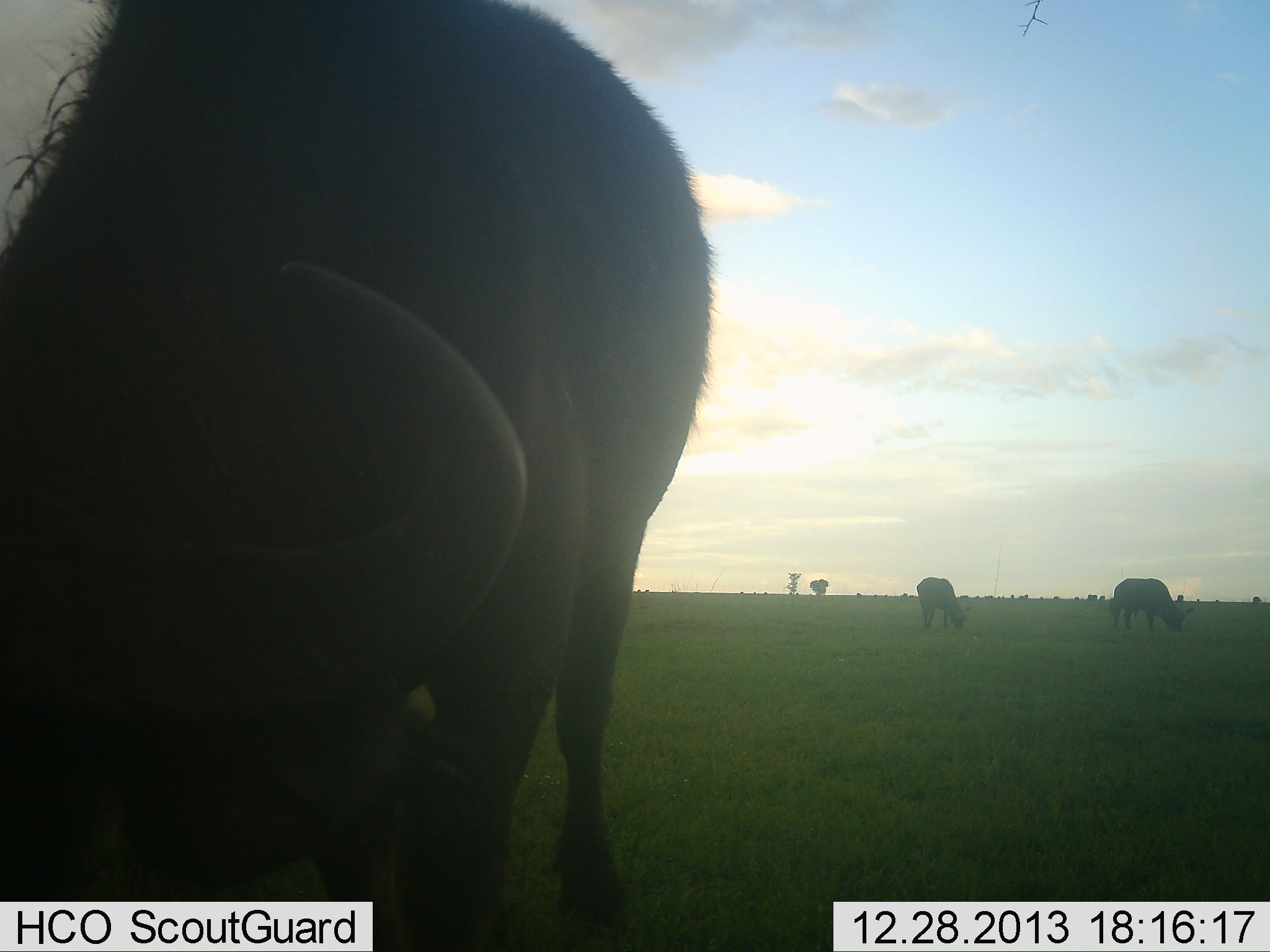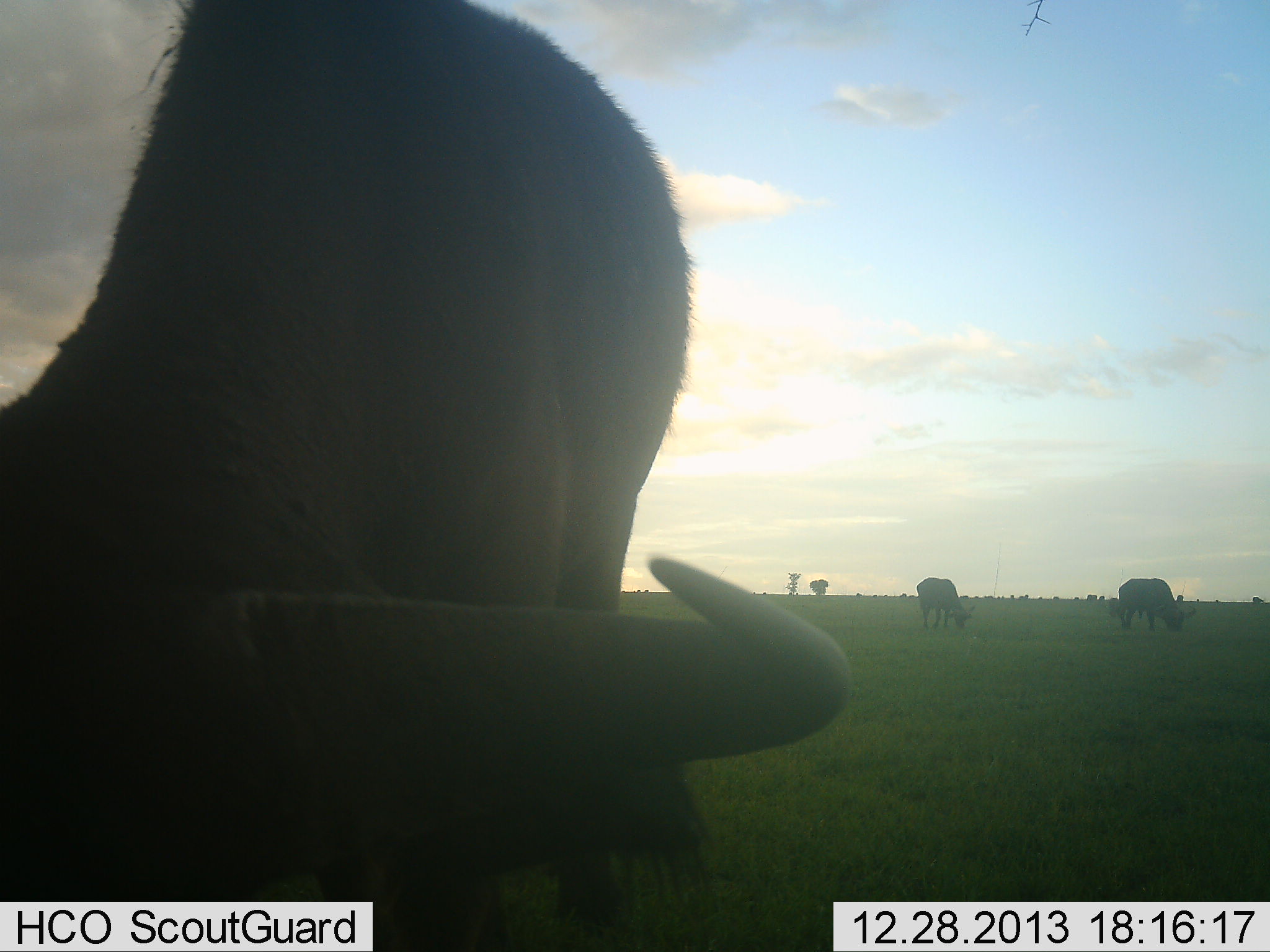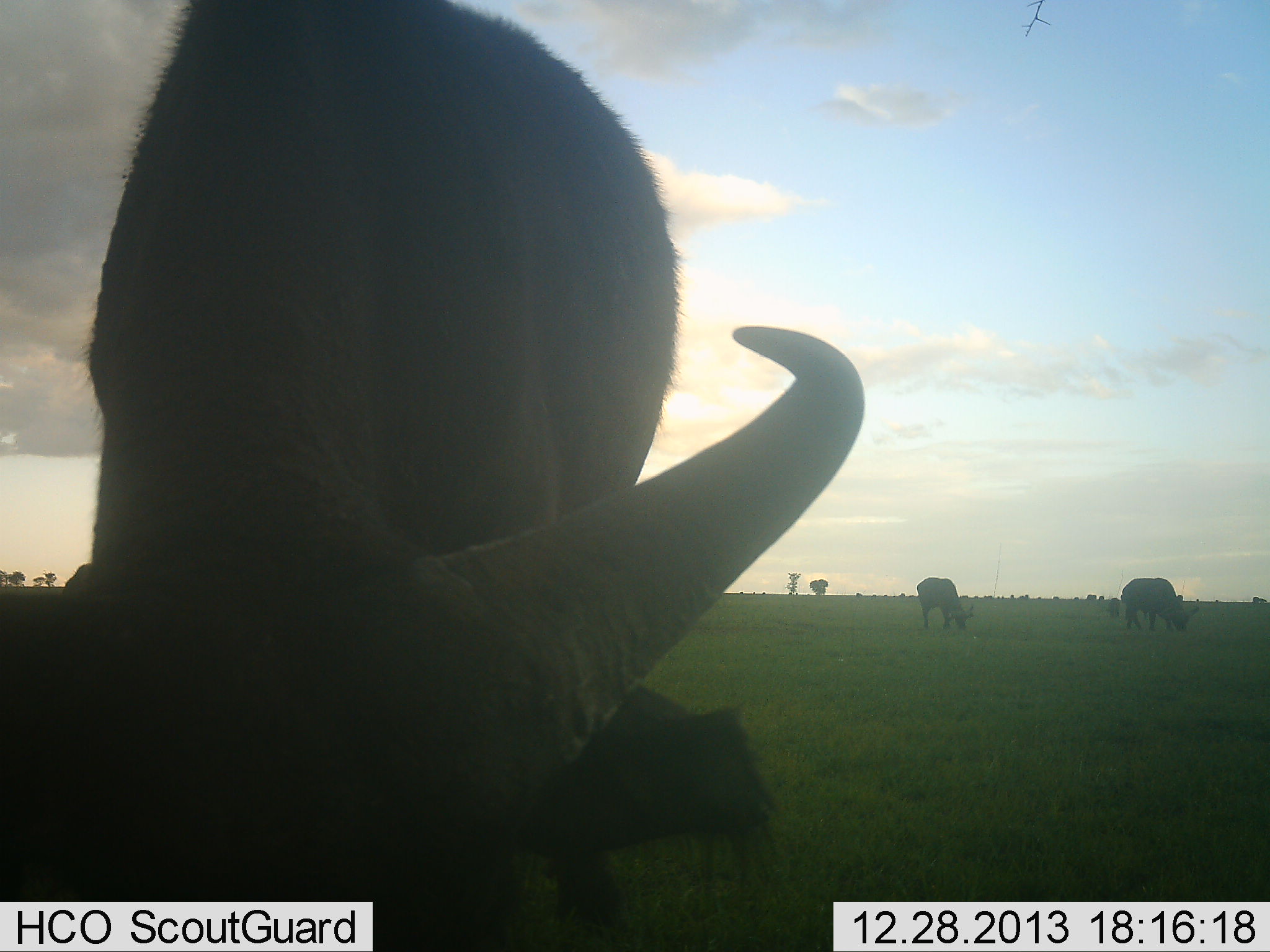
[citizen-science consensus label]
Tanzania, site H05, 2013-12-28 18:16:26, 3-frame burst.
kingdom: Animalia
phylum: Chordata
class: Mammalia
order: Artiodactyla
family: Bovidae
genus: Syncerus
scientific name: Syncerus caffer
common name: cape buffalo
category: buffalo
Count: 3.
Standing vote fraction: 20%.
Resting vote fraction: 0%.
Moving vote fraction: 10%.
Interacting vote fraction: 0%.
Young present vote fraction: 0%.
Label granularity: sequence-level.